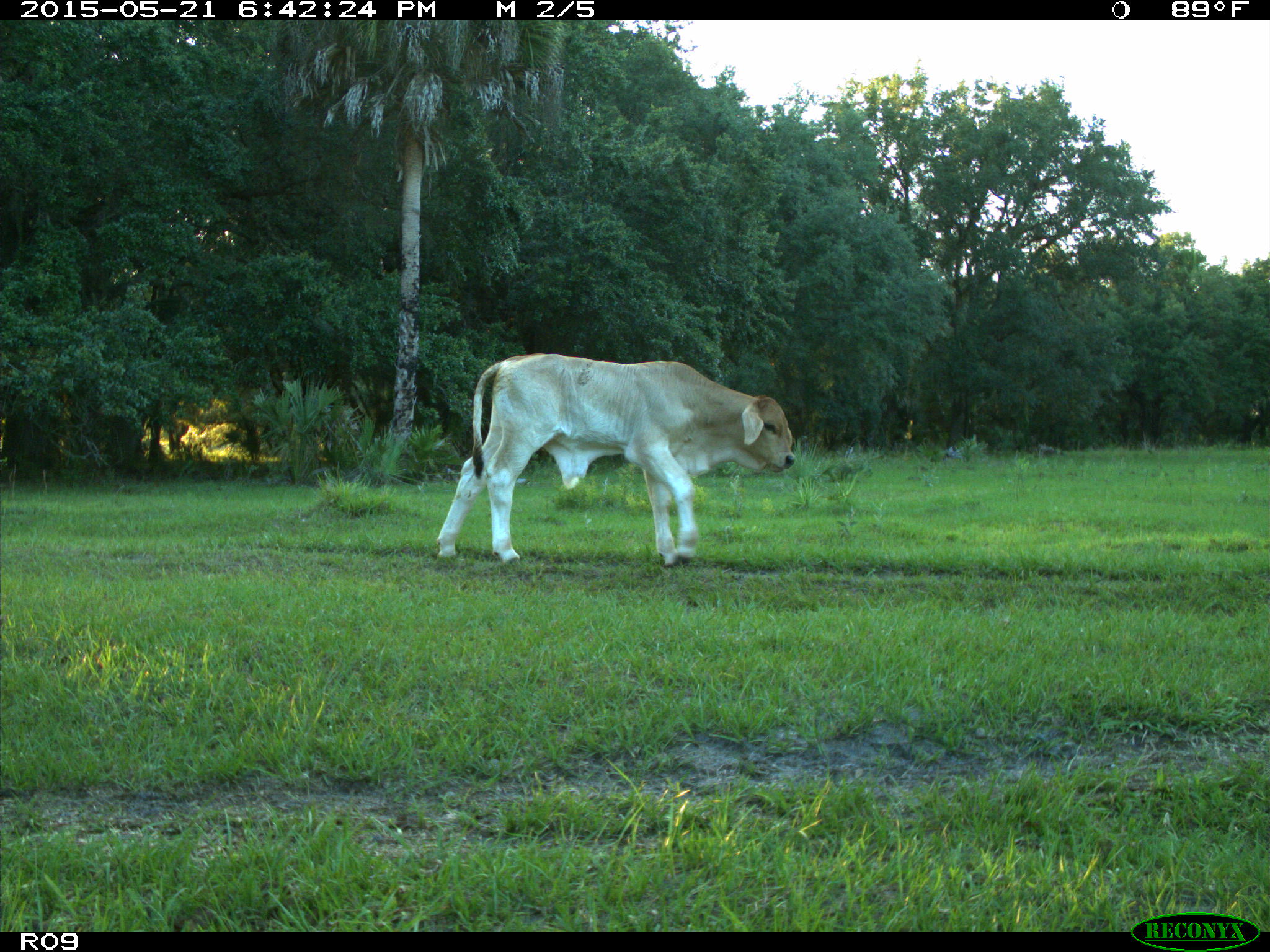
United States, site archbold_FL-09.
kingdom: Animalia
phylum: Chordata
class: Mammalia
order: Artiodactyla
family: Bovidae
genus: Bos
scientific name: Bos taurus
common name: domestic cow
Bos taurus (domestic cow).